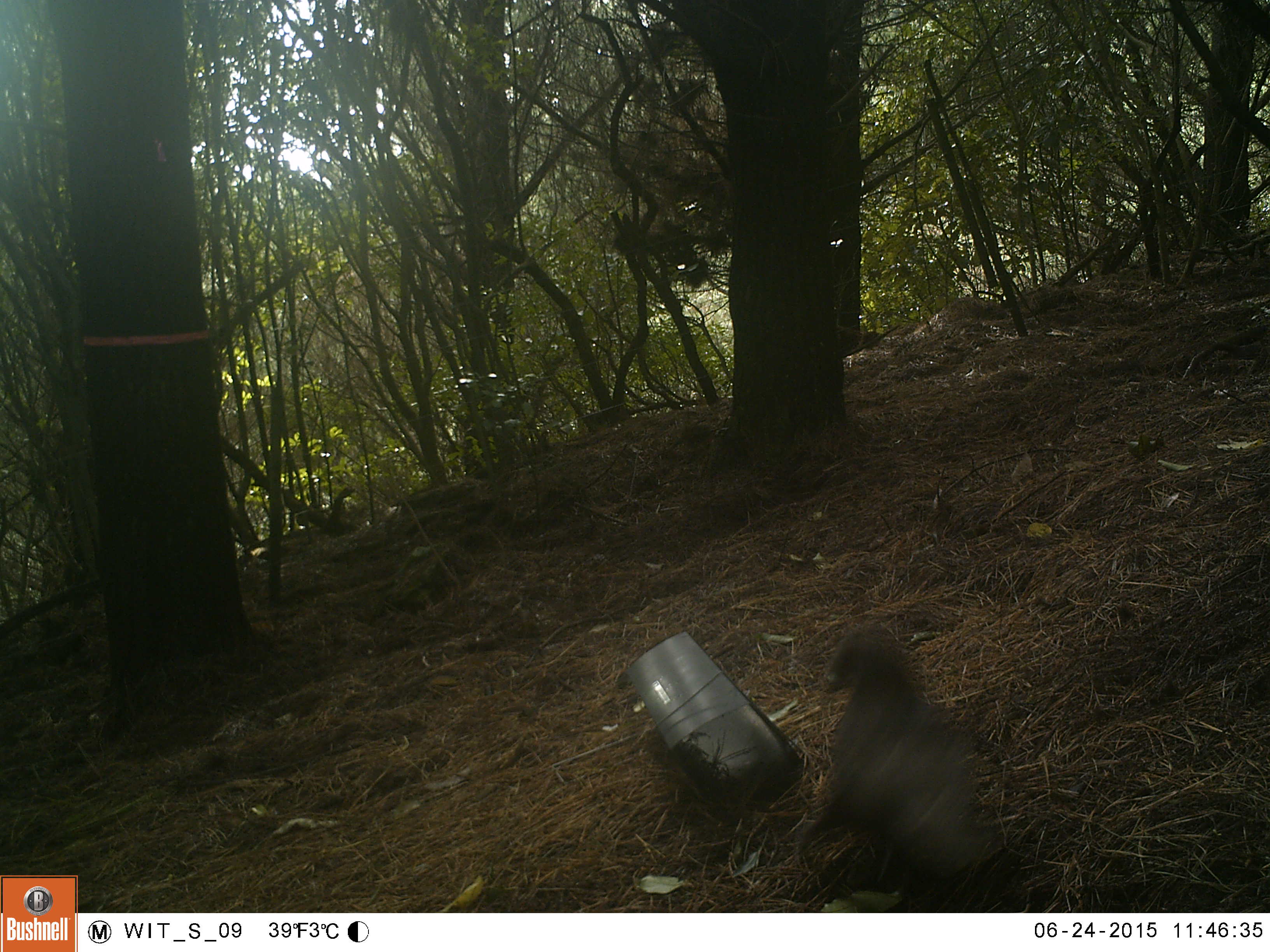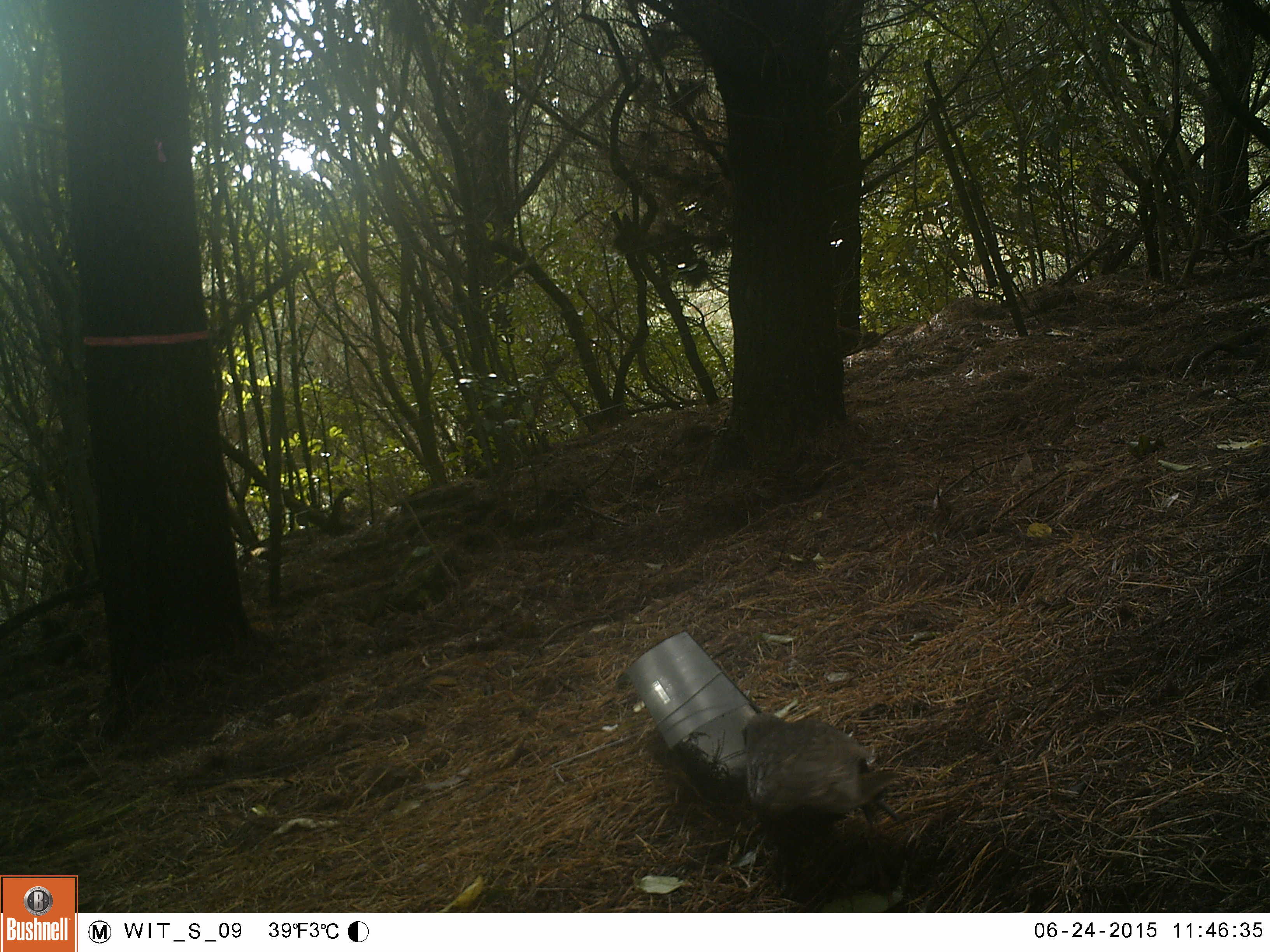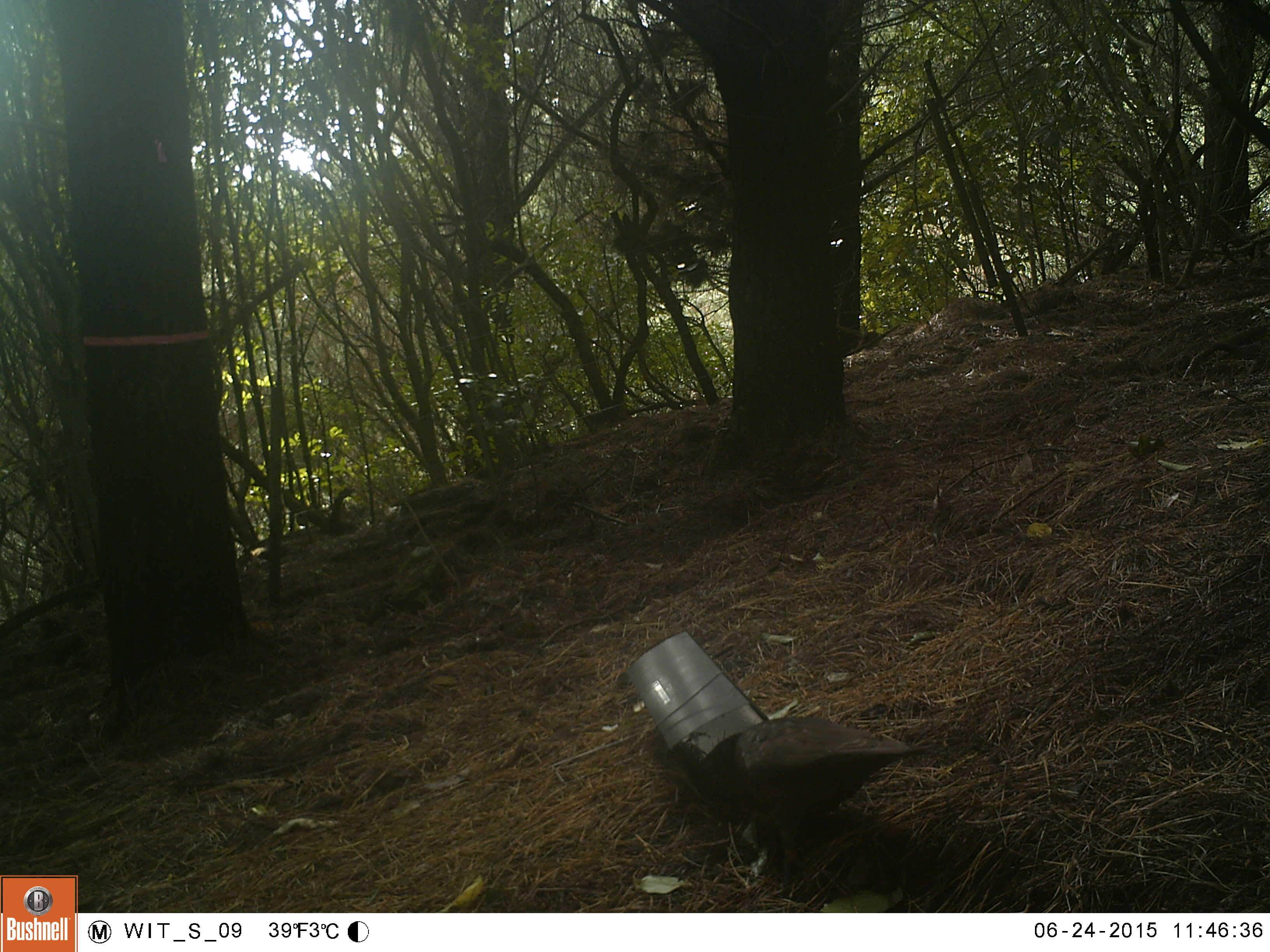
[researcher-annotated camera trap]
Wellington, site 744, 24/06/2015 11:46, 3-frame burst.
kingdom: Animalia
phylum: Chordata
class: Aves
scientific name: Aves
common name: bird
Bird (Aves).